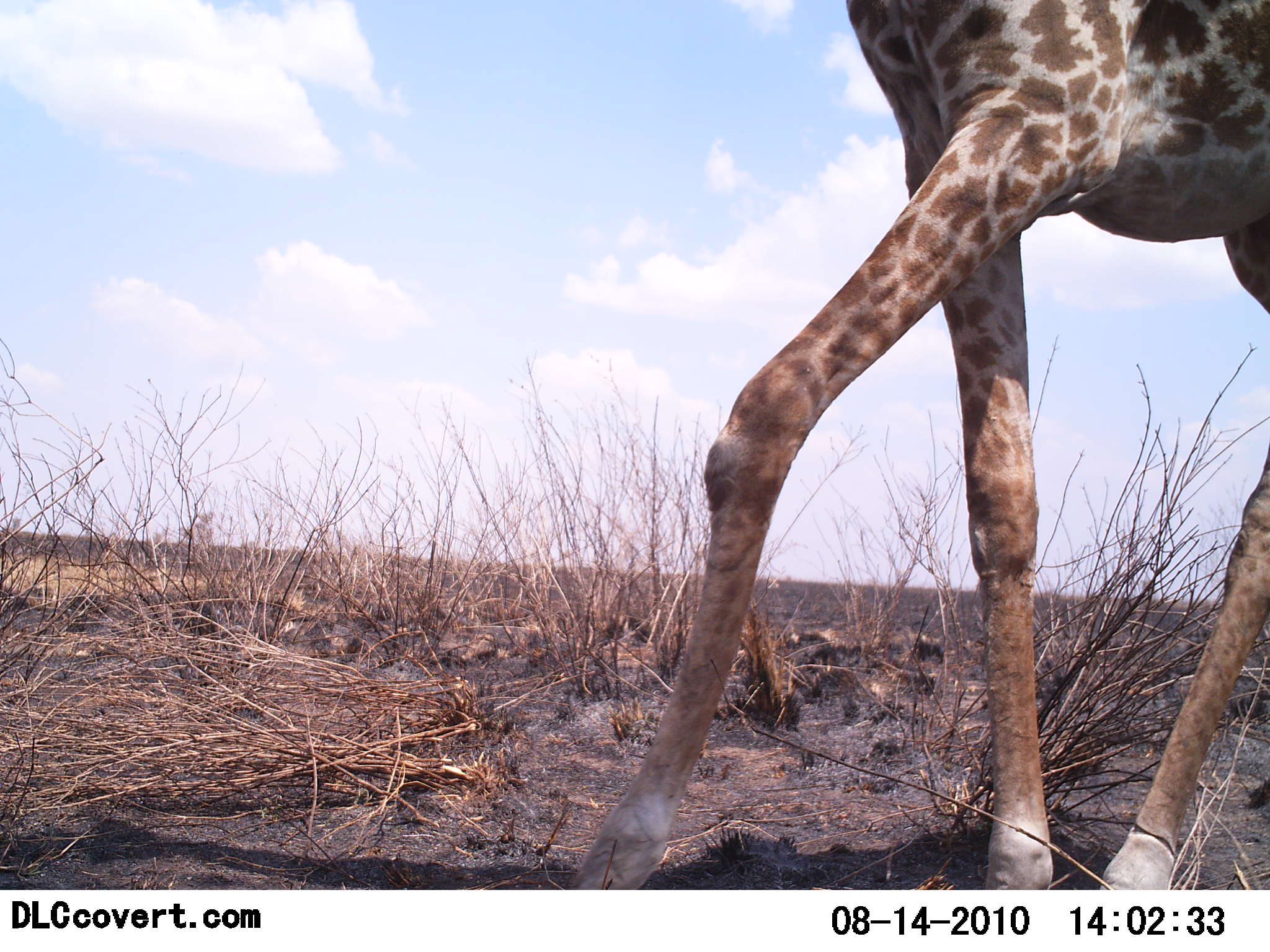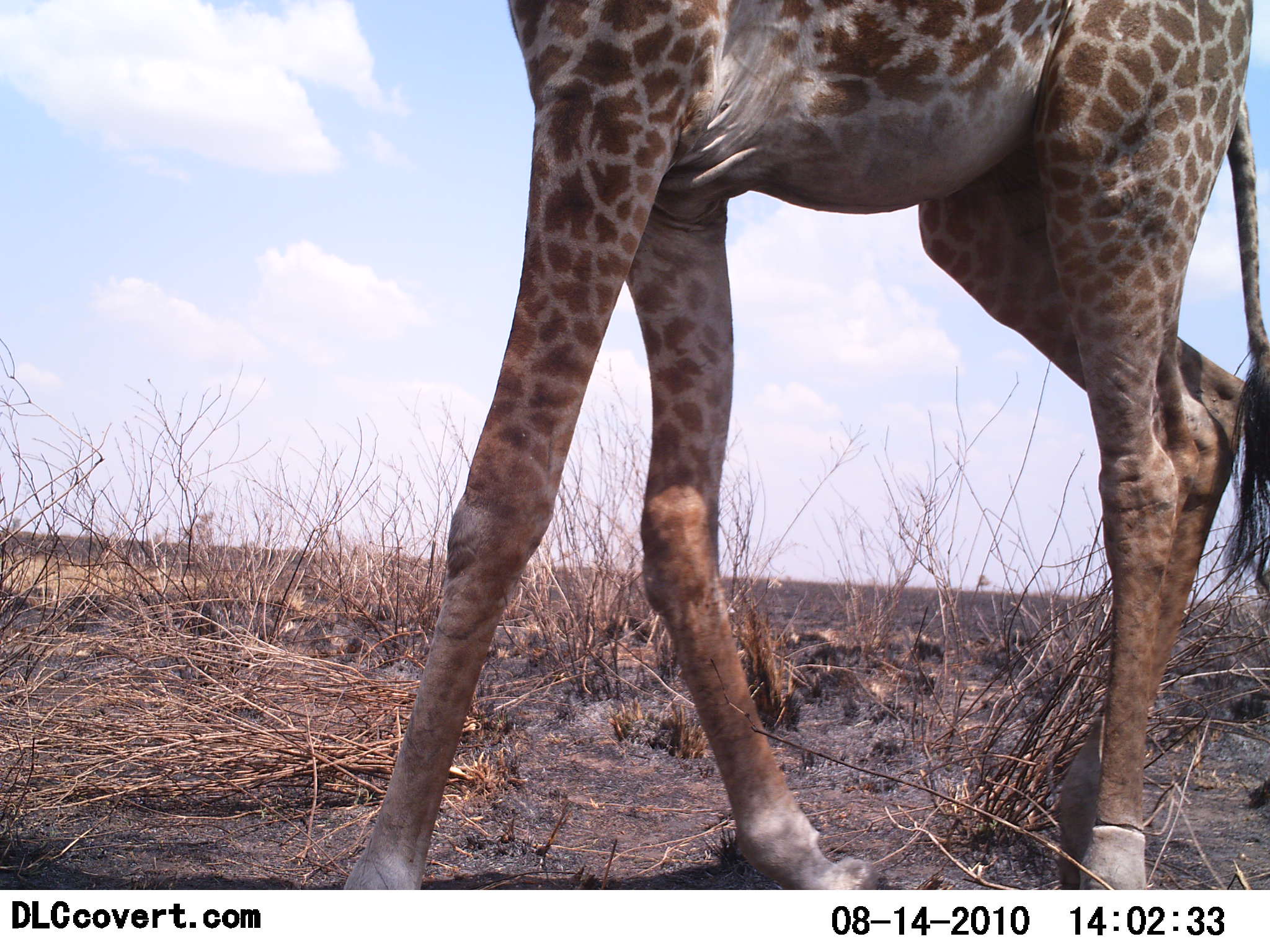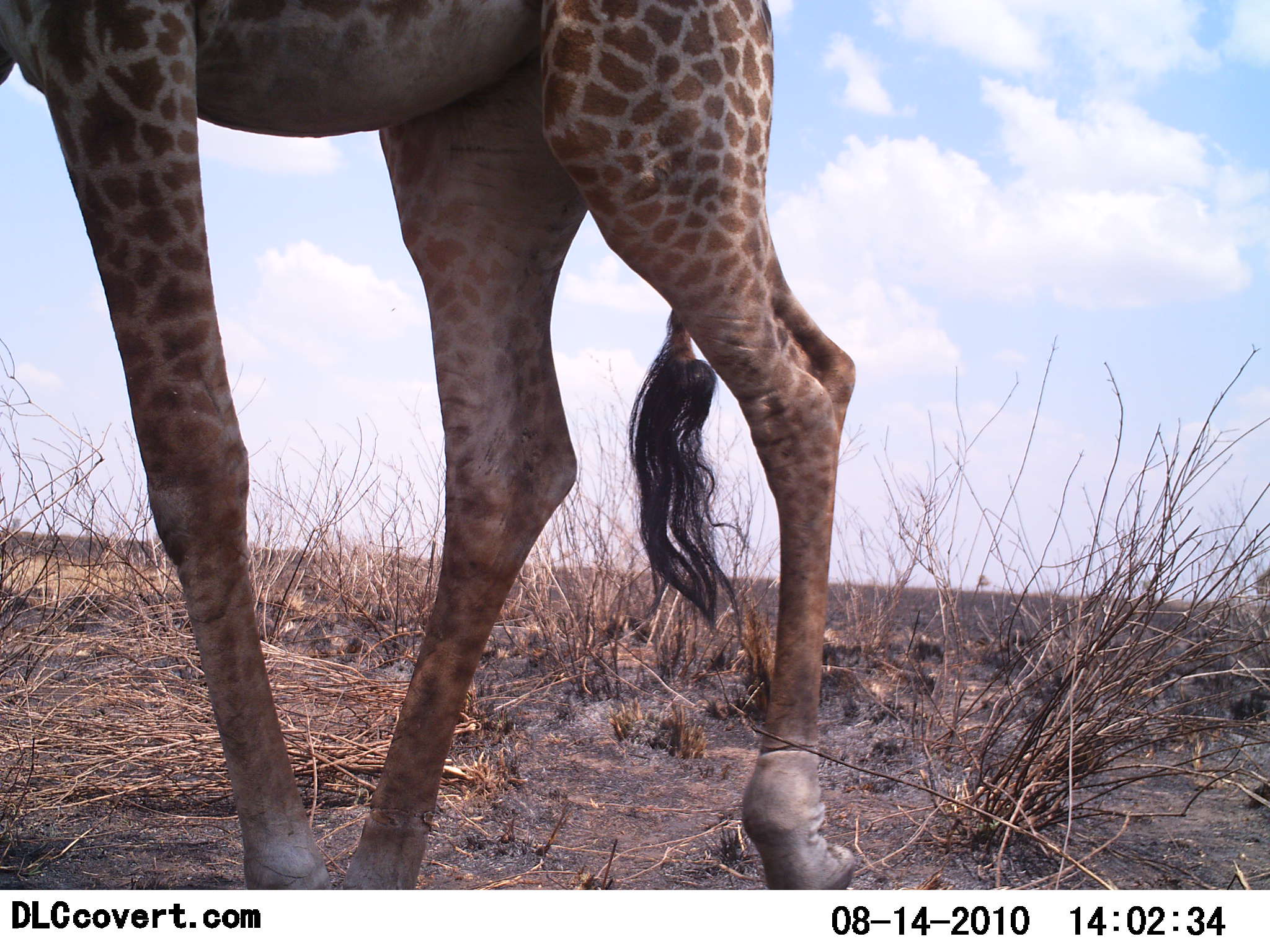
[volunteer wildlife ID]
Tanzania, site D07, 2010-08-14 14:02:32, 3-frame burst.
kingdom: Animalia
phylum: Chordata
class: Mammalia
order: Artiodactyla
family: Giraffidae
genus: Giraffa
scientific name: Giraffa camelopardalis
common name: giraffe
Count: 1.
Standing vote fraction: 0%.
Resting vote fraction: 0%.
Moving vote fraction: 100%.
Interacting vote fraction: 0%.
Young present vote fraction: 9%.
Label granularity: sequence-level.